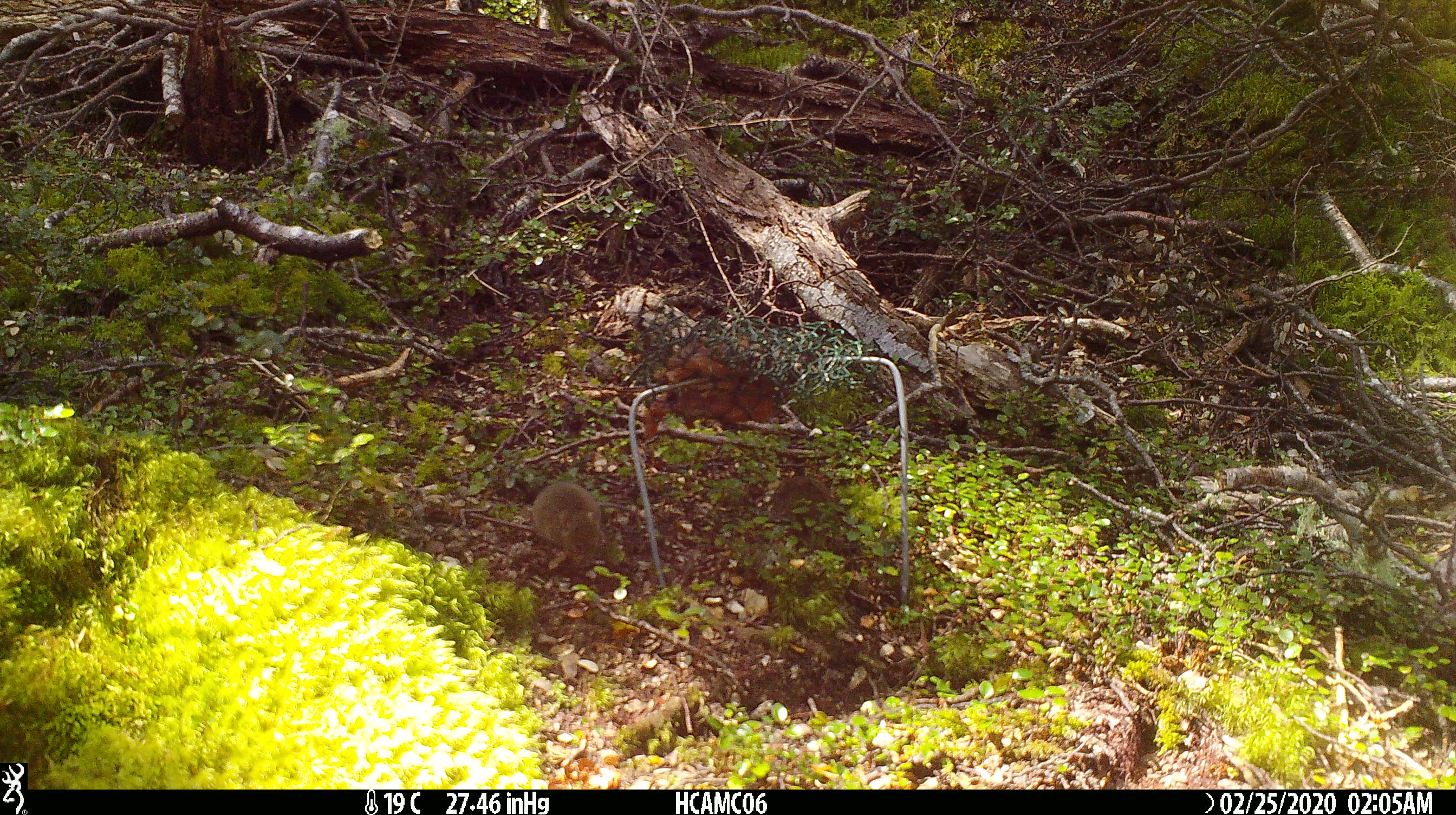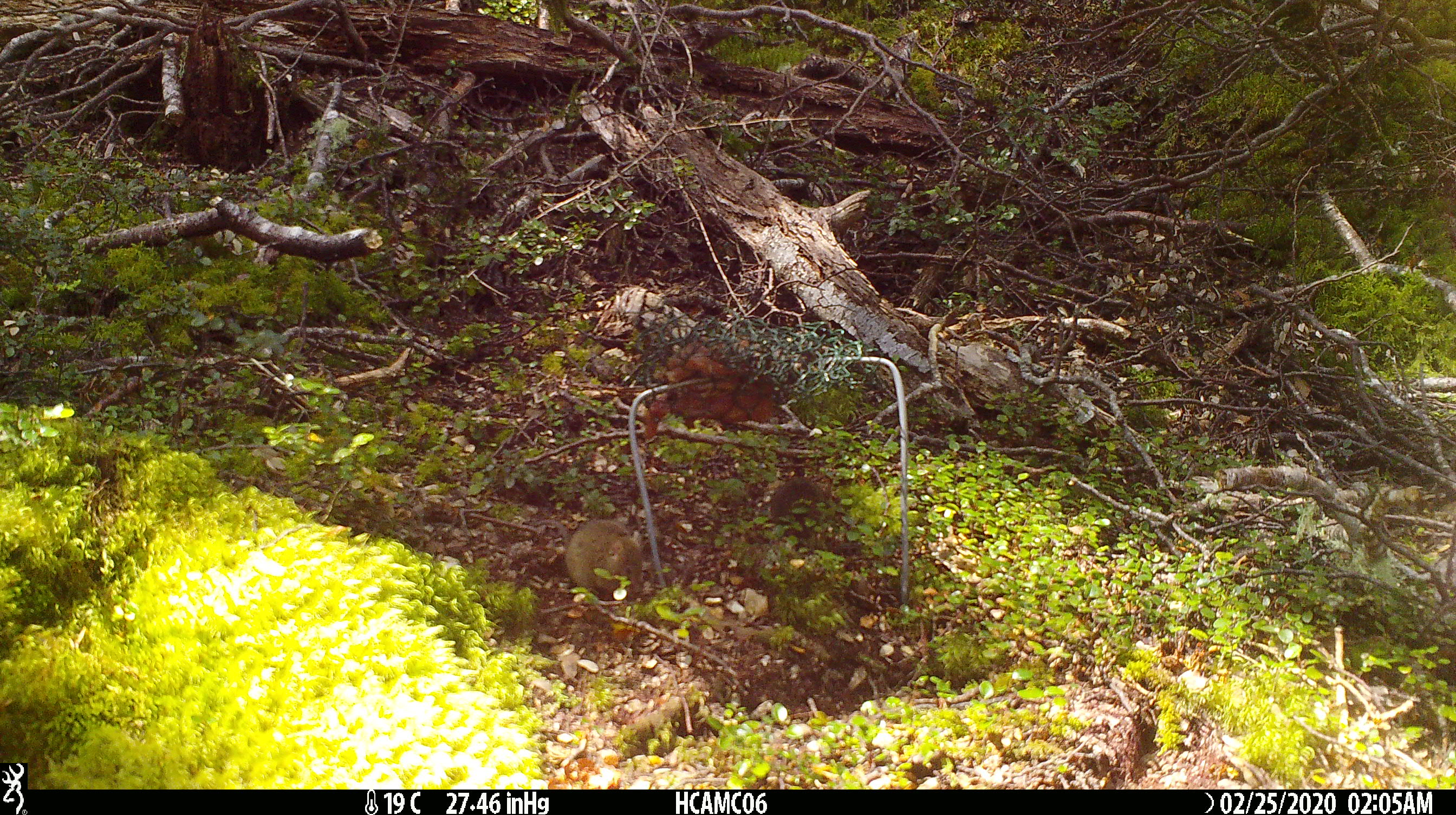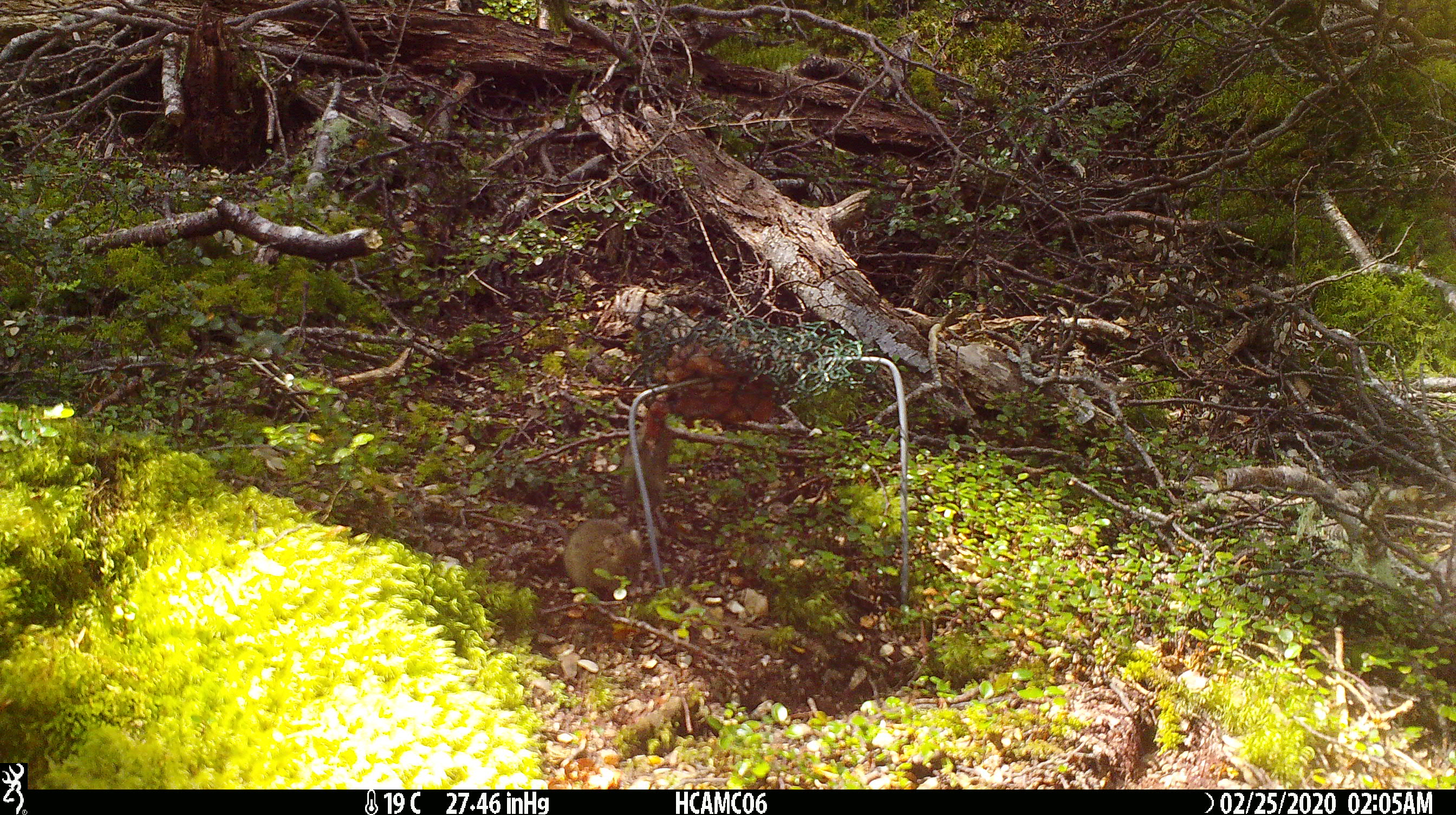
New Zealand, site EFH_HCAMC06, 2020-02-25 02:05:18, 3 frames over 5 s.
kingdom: Animalia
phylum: Chordata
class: Mammalia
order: Rodentia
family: Muridae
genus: Mus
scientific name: Mus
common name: mouse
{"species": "mouse (Mus)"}